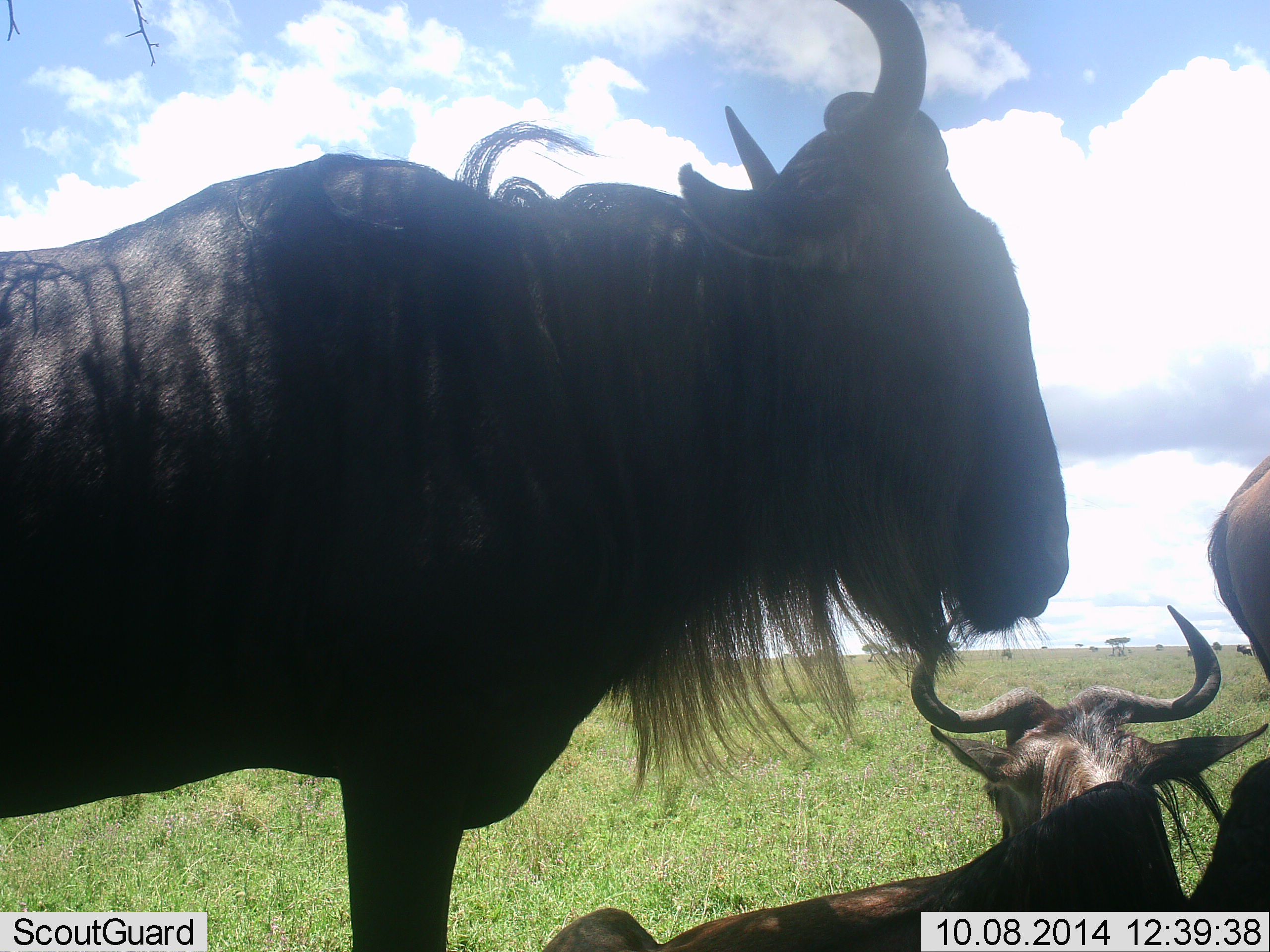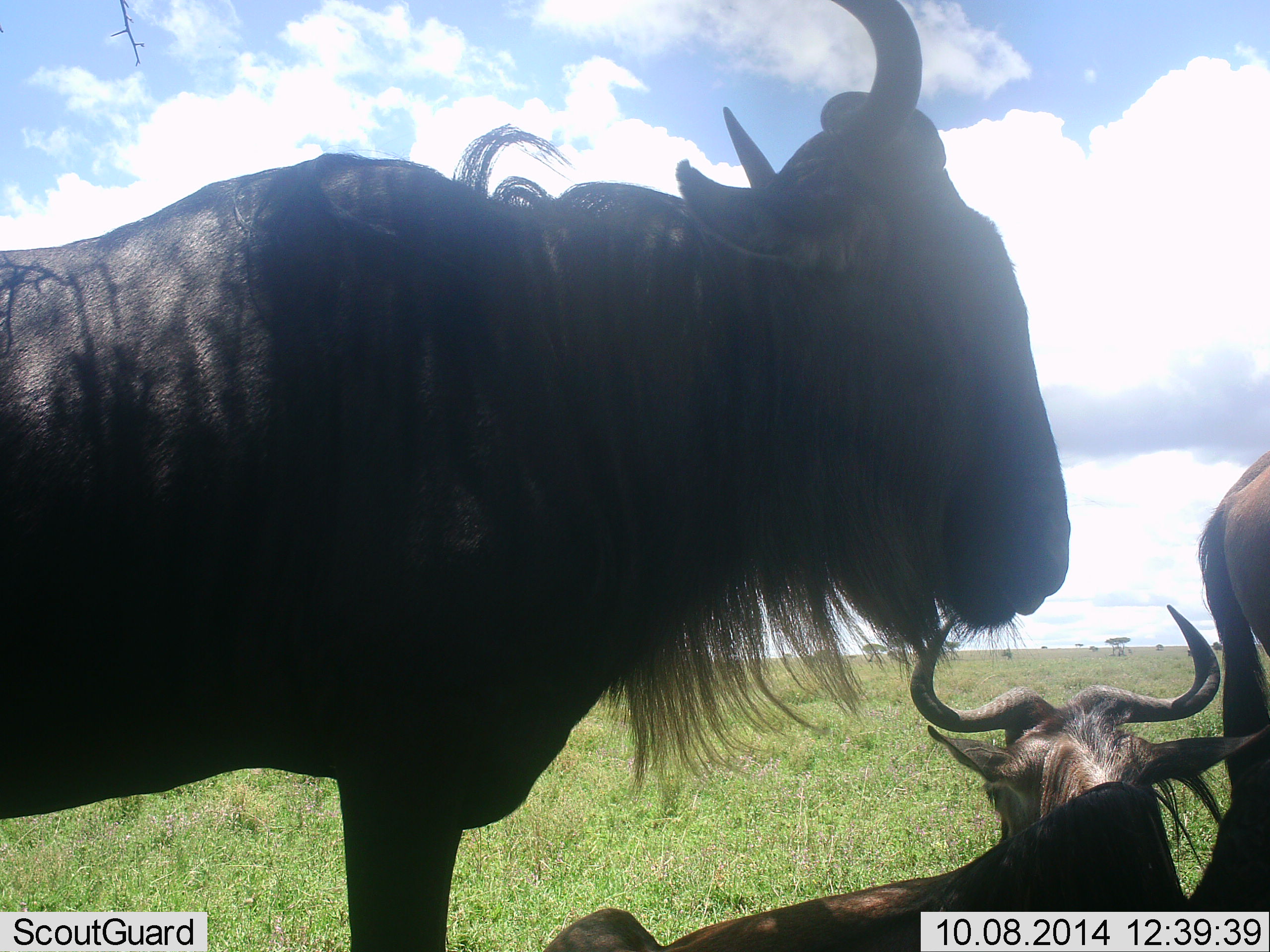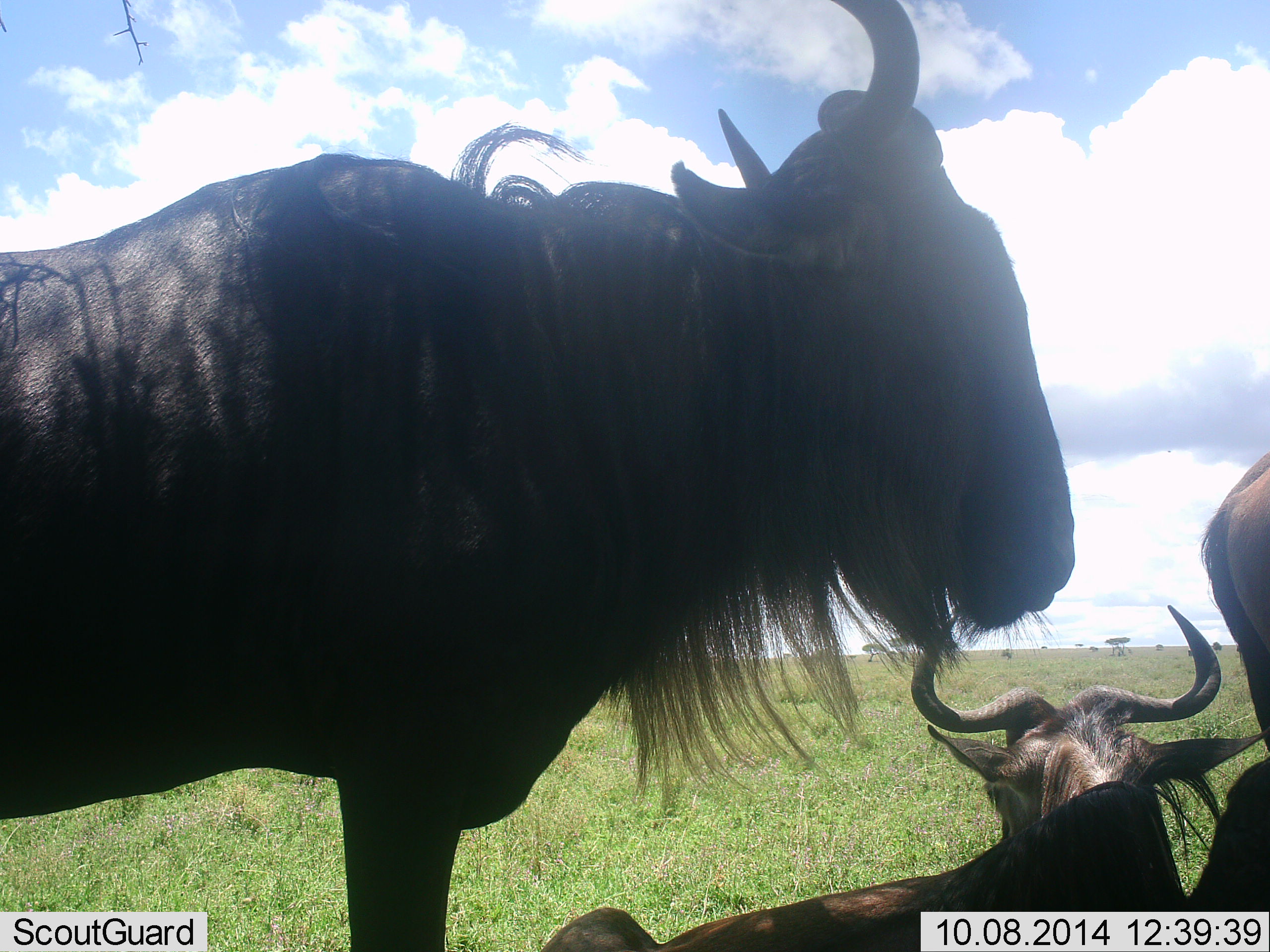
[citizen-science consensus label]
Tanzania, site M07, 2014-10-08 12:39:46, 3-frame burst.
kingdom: Animalia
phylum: Chordata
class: Mammalia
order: Artiodactyla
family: Bovidae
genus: Connochaetes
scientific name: Connochaetes taurinus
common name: blue wildebeest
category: wildebeest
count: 3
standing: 100%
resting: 100%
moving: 0%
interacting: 0%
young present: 0%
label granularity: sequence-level